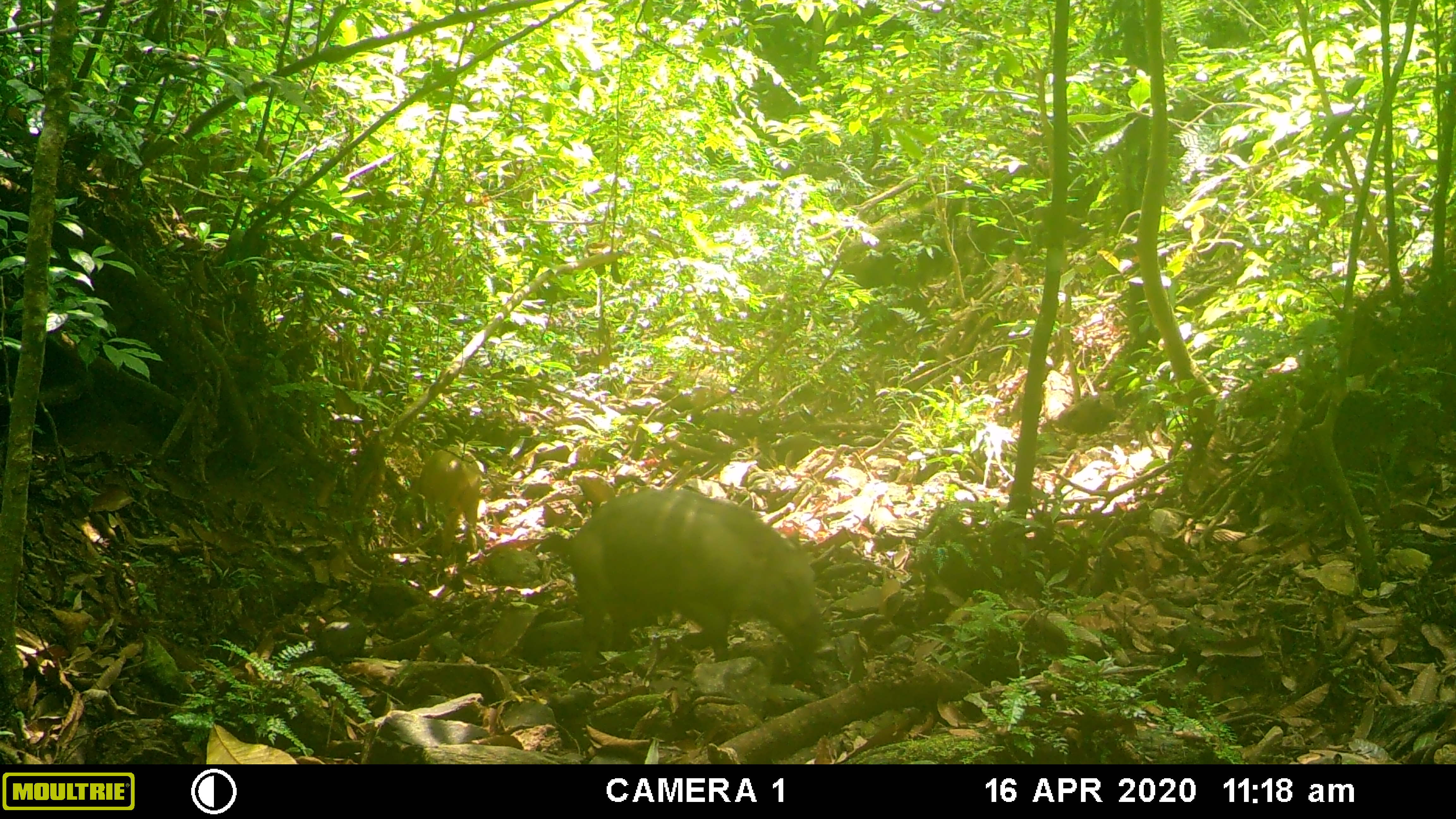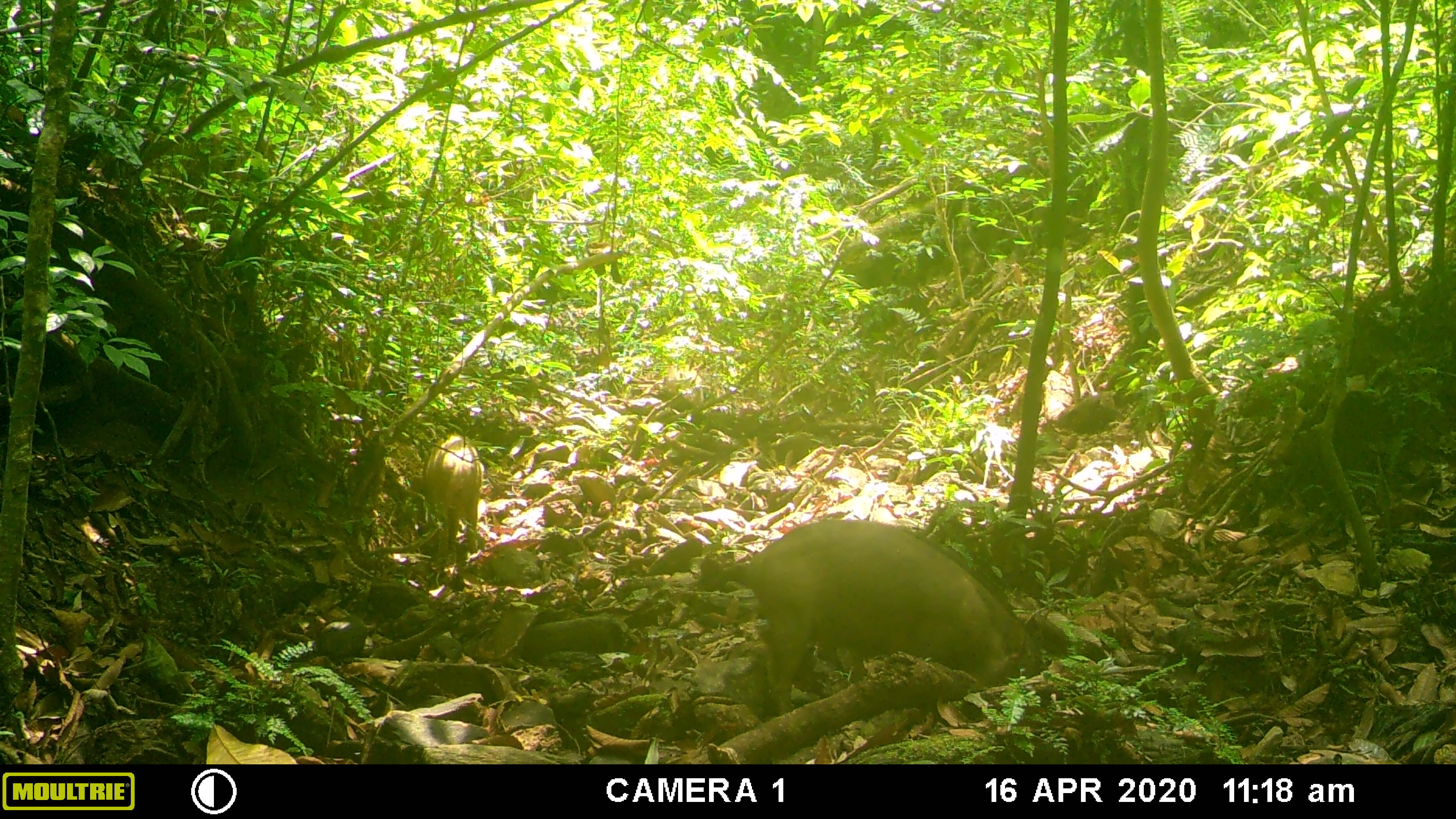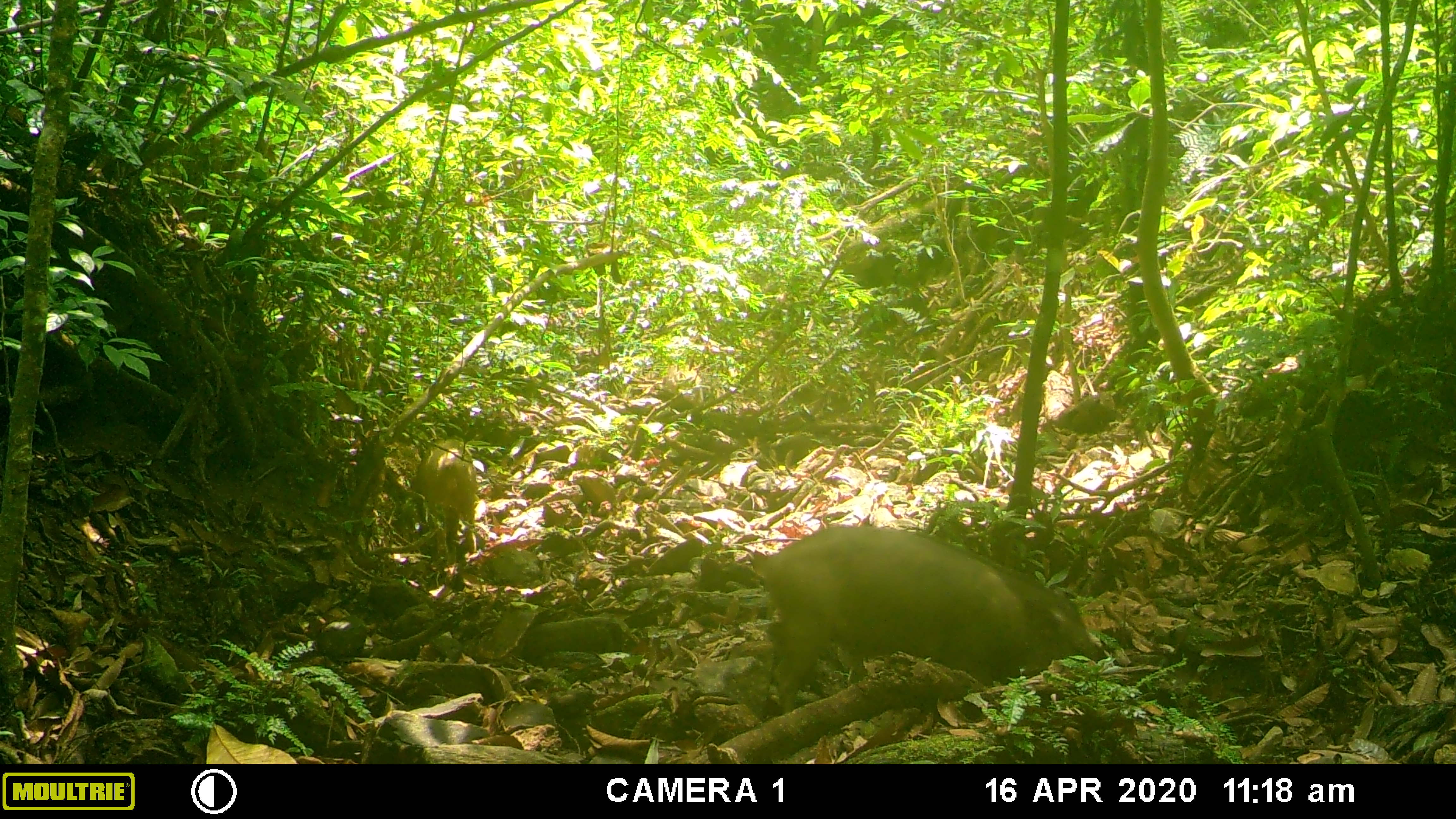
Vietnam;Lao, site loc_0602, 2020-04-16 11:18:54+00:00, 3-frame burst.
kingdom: Animalia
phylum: Chordata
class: Mammalia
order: Artiodactyla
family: Suidae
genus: Sus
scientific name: Sus scrofa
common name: eurasian wild pig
Eurasian wild pig (Sus scrofa). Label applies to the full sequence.